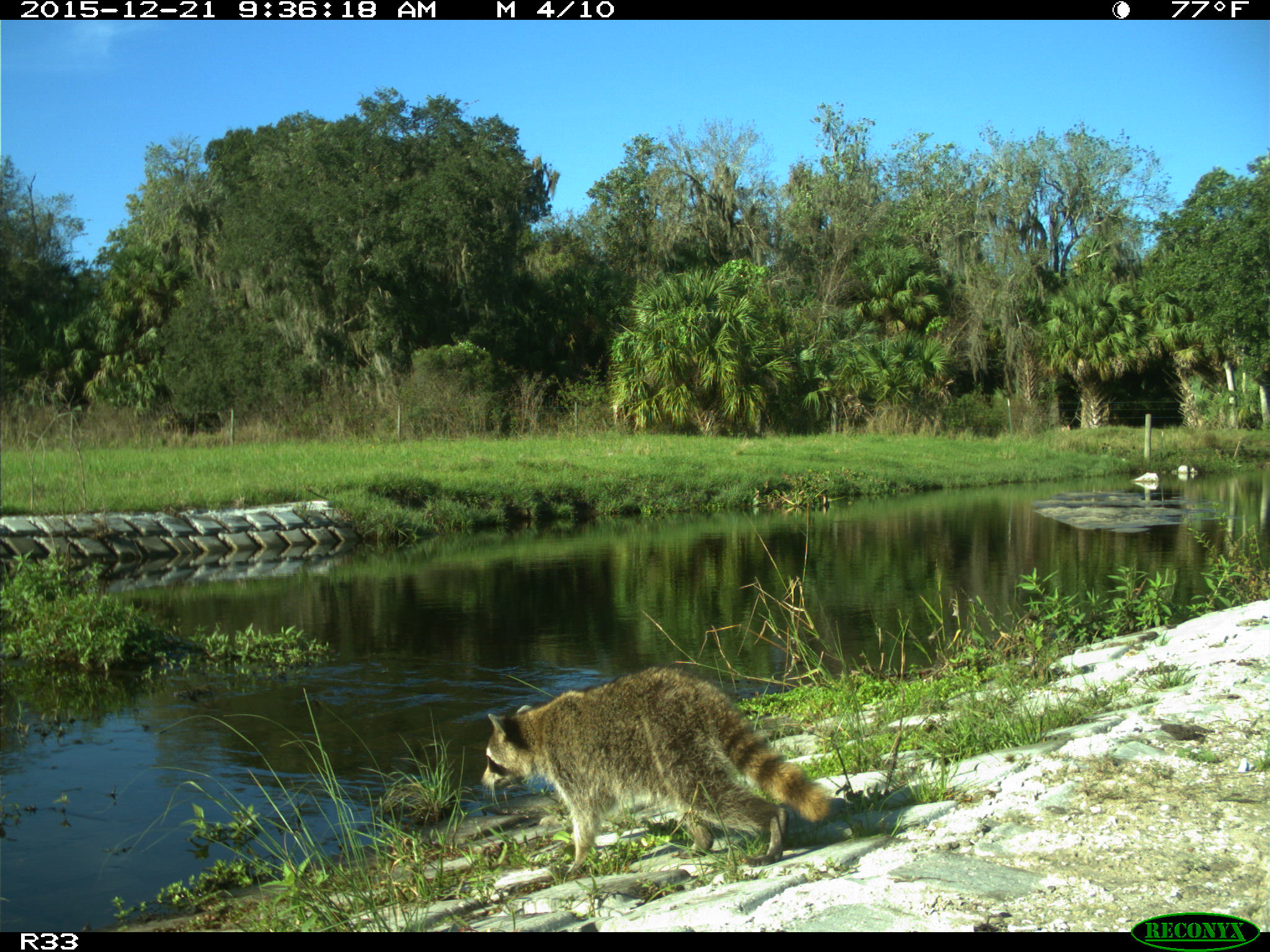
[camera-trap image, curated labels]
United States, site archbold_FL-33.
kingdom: Animalia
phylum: Chordata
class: Mammalia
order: Carnivora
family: Procyonidae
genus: Procyon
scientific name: Procyon lotor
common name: common raccoon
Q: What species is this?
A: Procyon lotor (common raccoon).